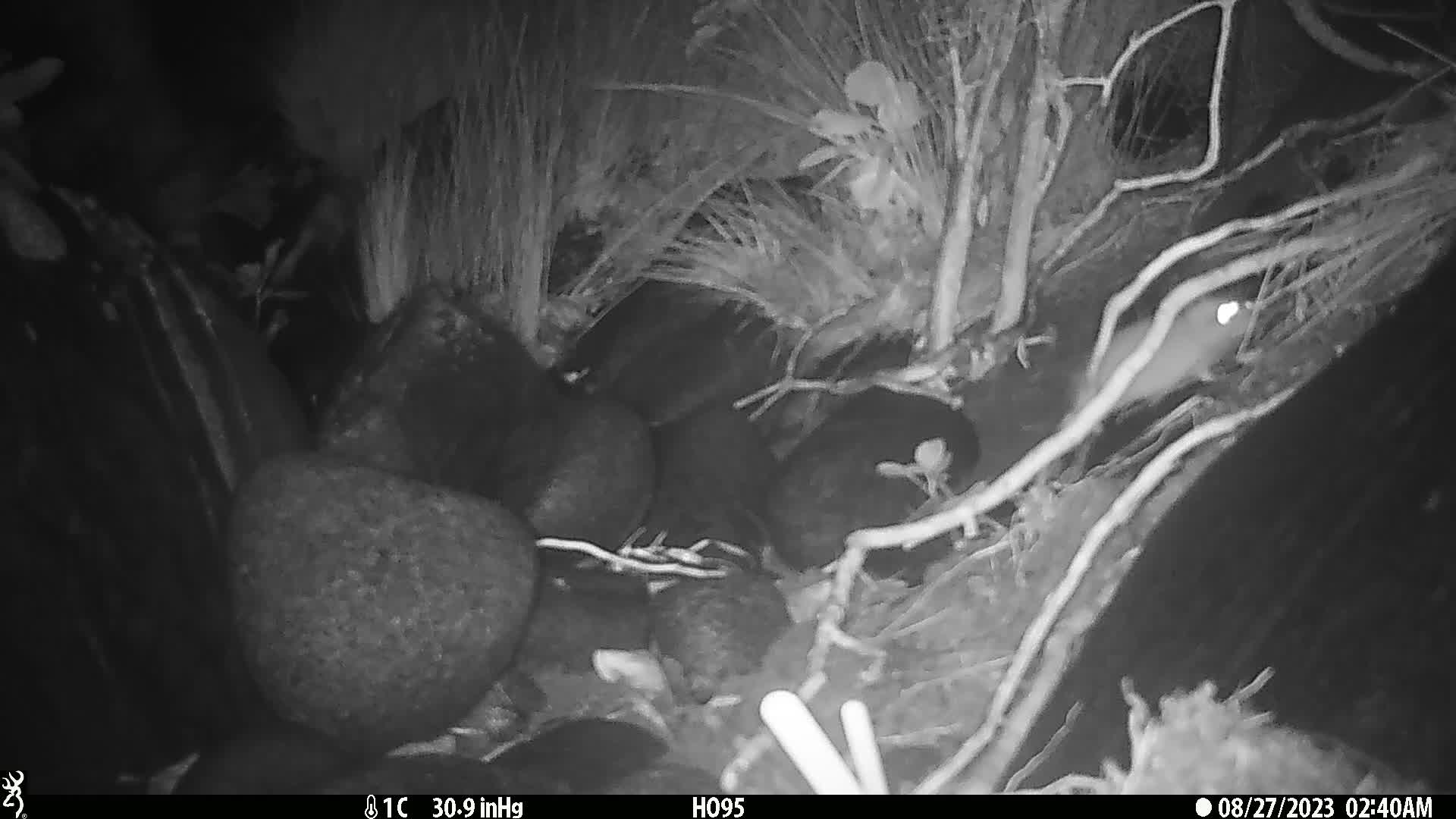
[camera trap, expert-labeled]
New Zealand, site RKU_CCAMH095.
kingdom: Animalia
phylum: Chordata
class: Mammalia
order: Rodentia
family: Muridae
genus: Rattus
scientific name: Rattus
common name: rat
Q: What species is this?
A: Rat (Rattus).